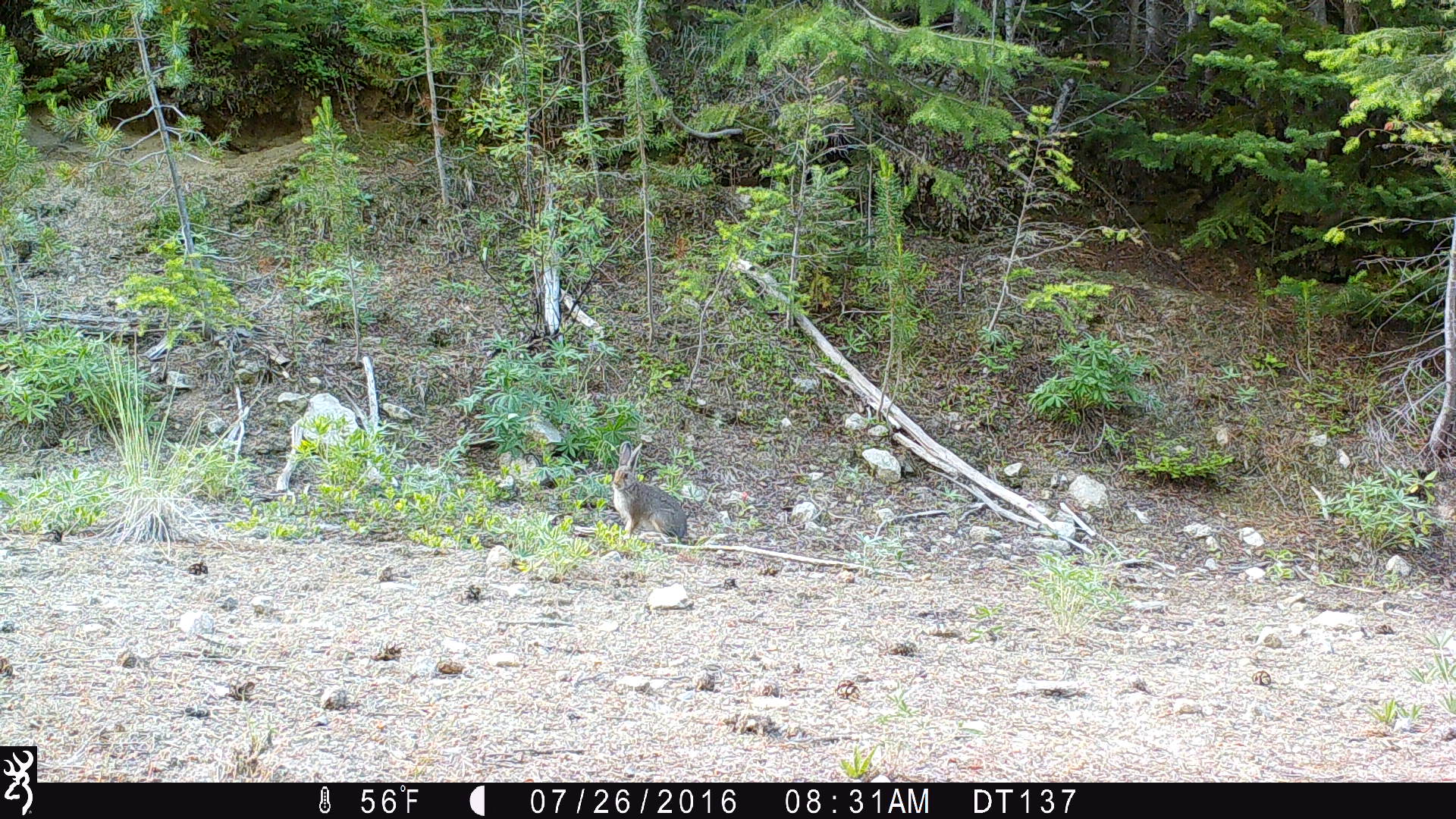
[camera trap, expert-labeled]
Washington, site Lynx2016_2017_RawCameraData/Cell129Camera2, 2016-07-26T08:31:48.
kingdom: Animalia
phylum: Chordata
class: Mammalia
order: Lagomorpha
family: Leporidae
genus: Lepus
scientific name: Lepus americanus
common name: snowshoe hare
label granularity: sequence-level